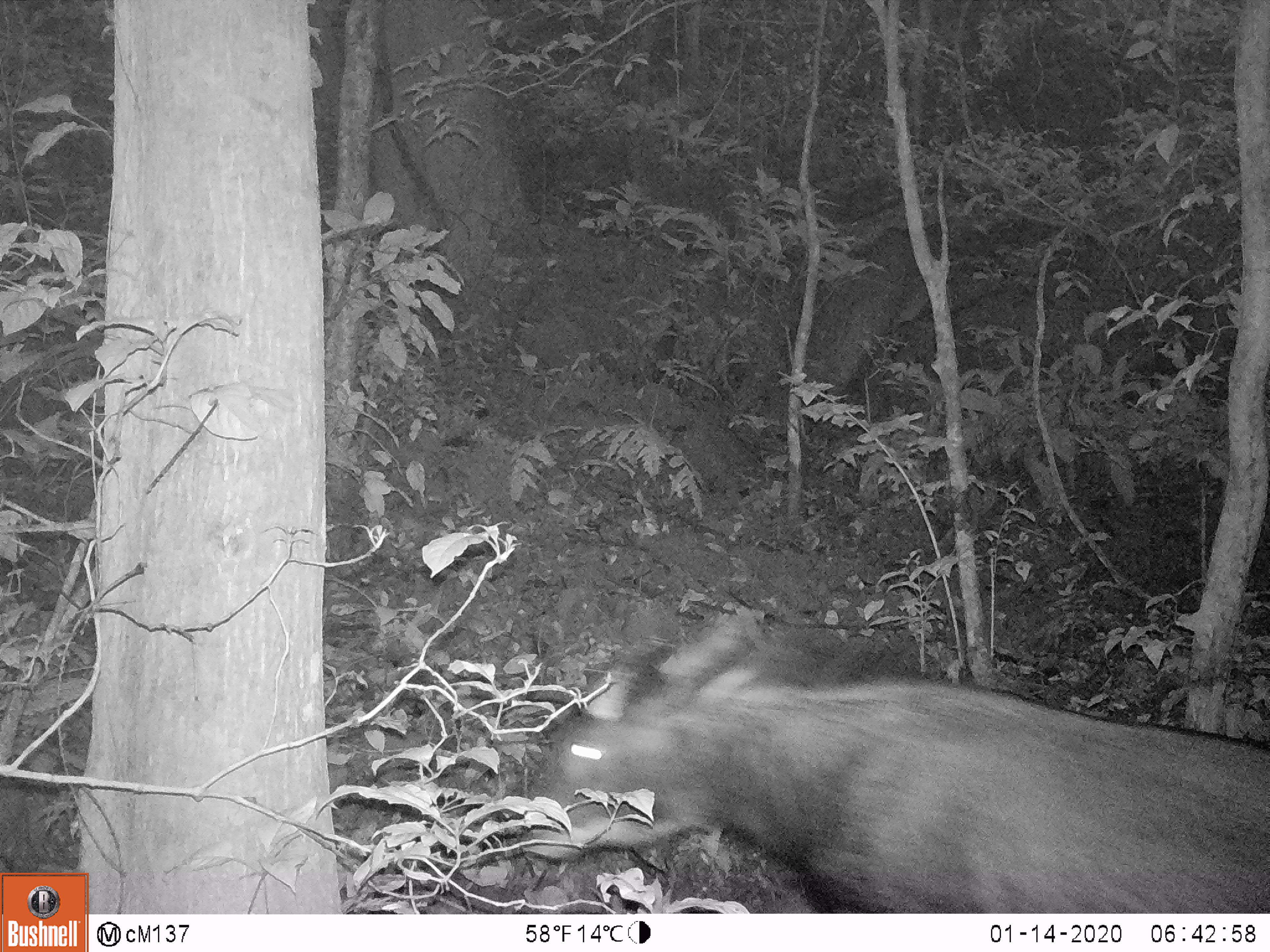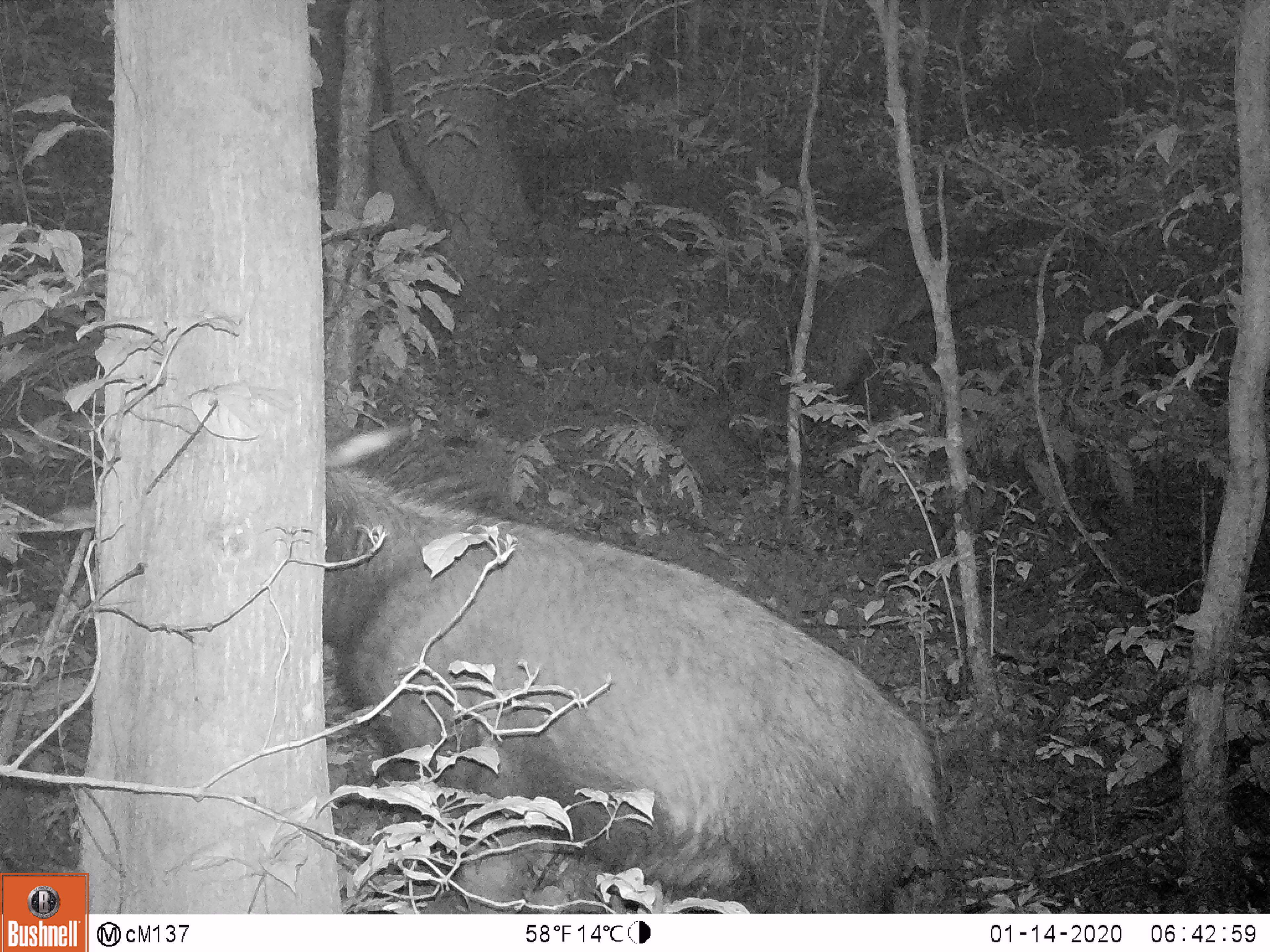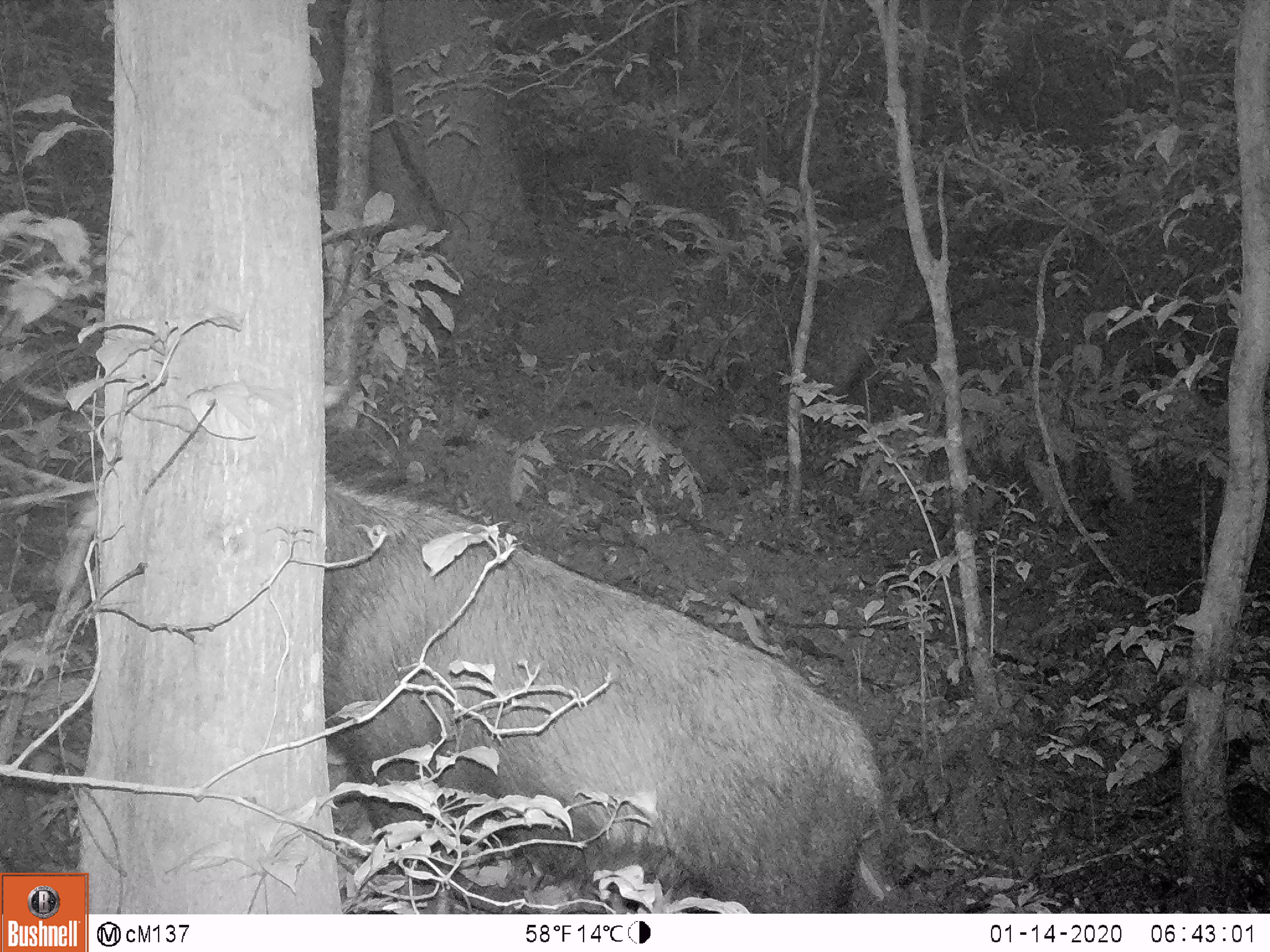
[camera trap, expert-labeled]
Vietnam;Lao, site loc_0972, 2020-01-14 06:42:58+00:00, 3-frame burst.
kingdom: Animalia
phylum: Chordata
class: Mammalia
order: Artiodactyla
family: Bovidae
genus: Capricornis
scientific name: Capricornis sumatraensis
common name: chinese serow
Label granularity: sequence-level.